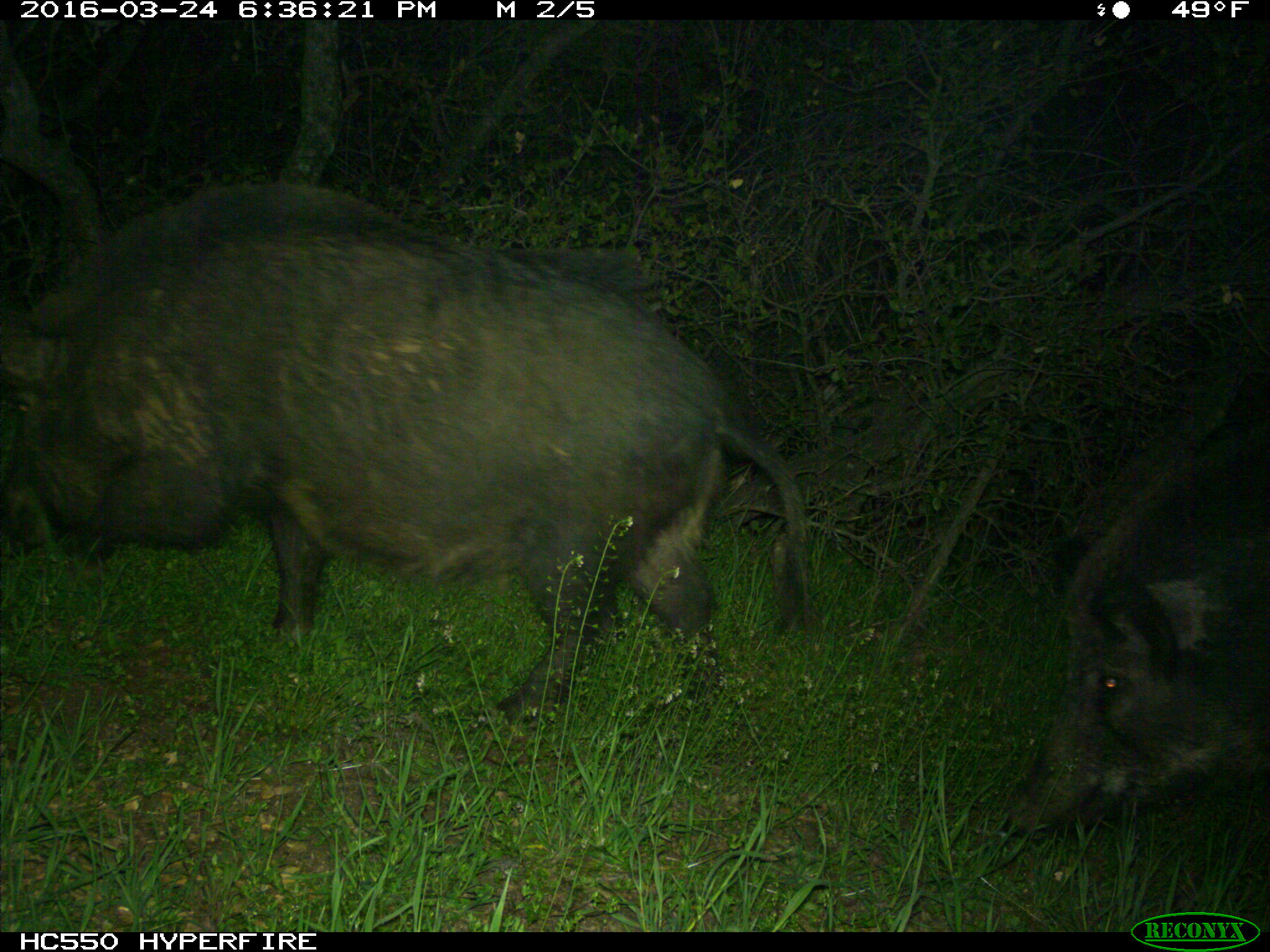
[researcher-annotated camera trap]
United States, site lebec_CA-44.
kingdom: Animalia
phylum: Chordata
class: Mammalia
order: Artiodactyla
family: Suidae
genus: Sus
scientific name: Sus scrofa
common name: wild boar